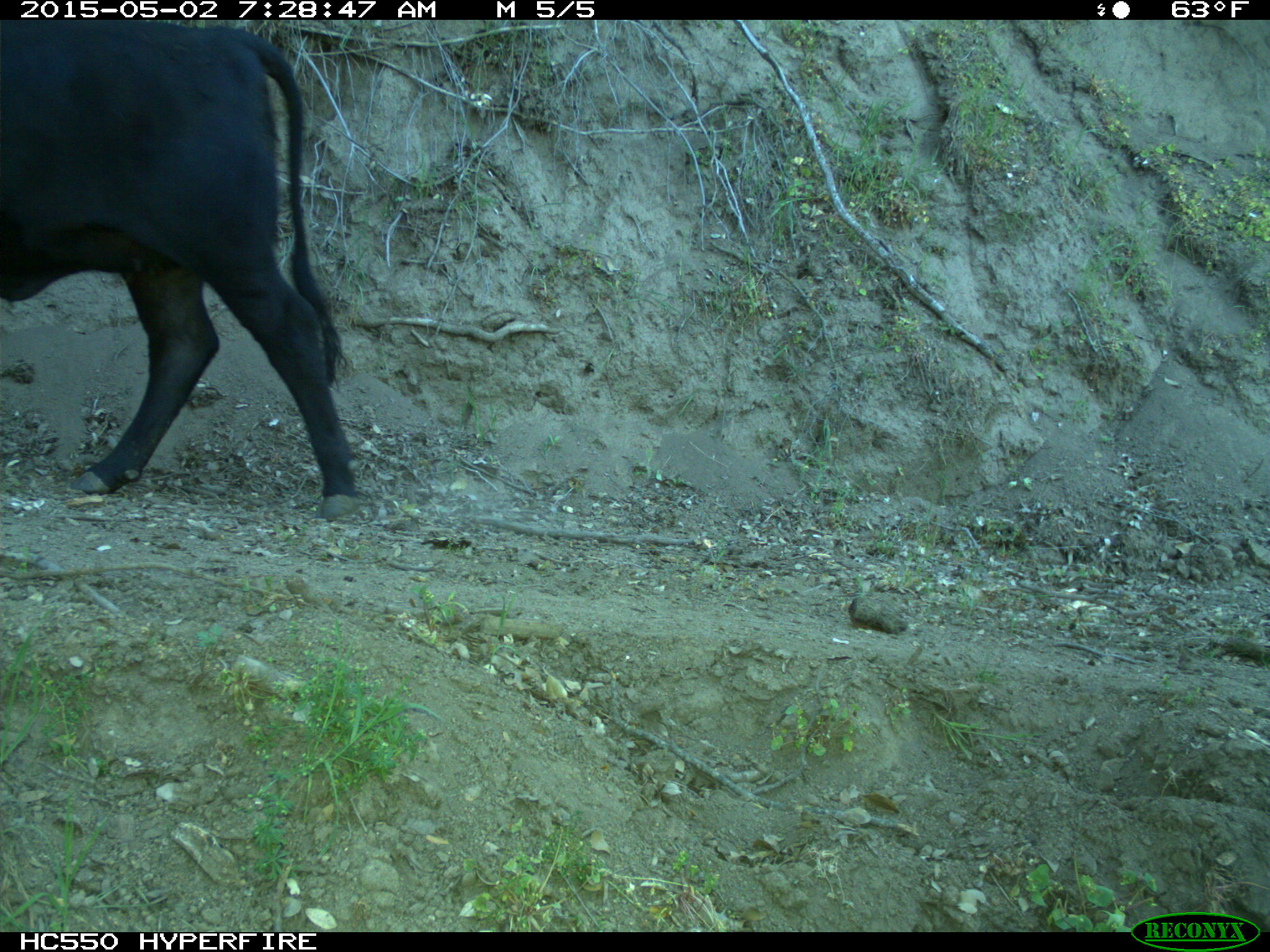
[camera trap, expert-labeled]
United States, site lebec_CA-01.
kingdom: Animalia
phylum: Chordata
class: Mammalia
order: Artiodactyla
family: Bovidae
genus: Bos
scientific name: Bos taurus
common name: domestic cow